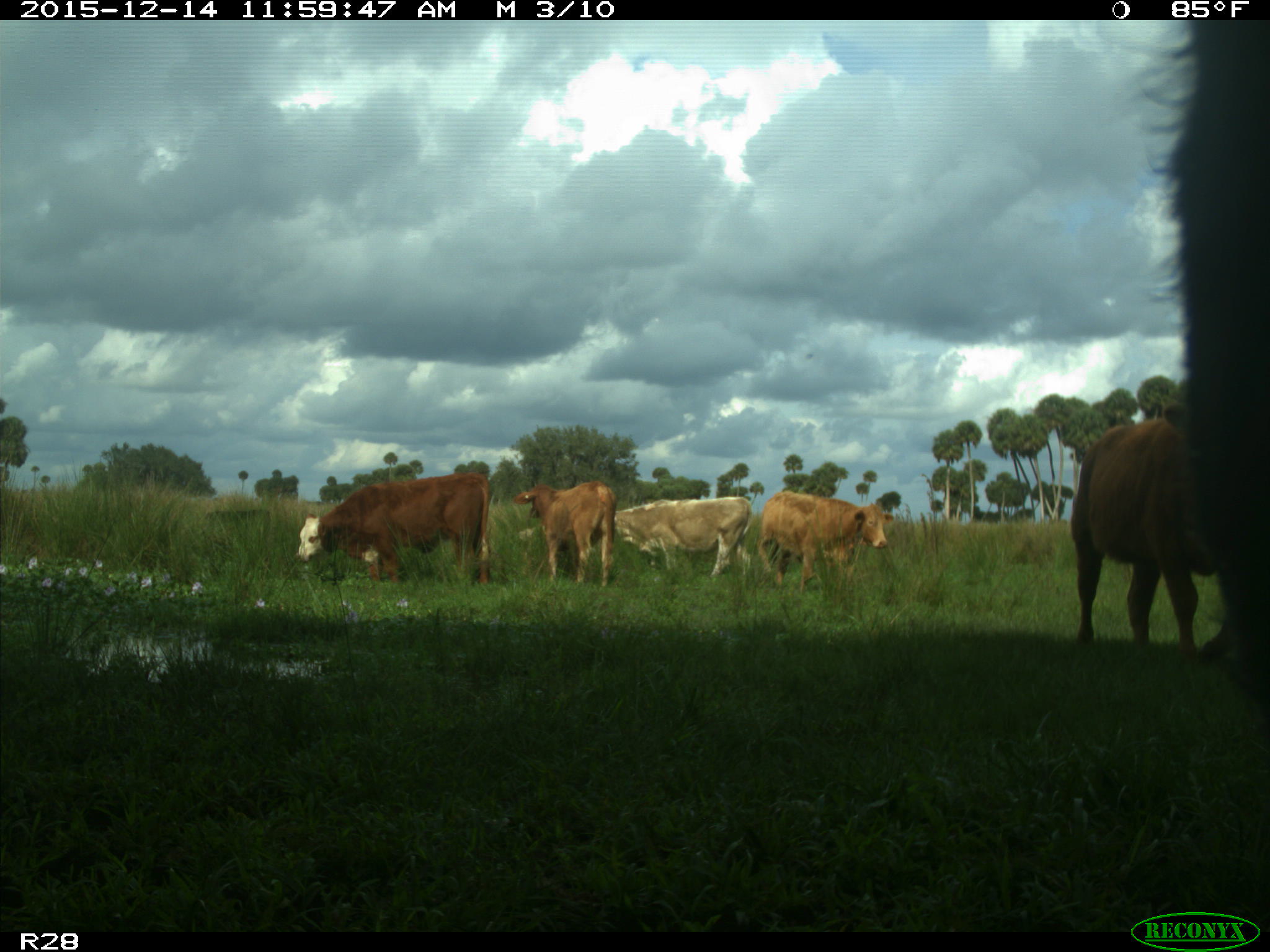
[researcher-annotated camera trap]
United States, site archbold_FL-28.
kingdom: Animalia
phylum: Chordata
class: Mammalia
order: Artiodactyla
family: Bovidae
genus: Bos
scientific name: Bos taurus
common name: domestic cow